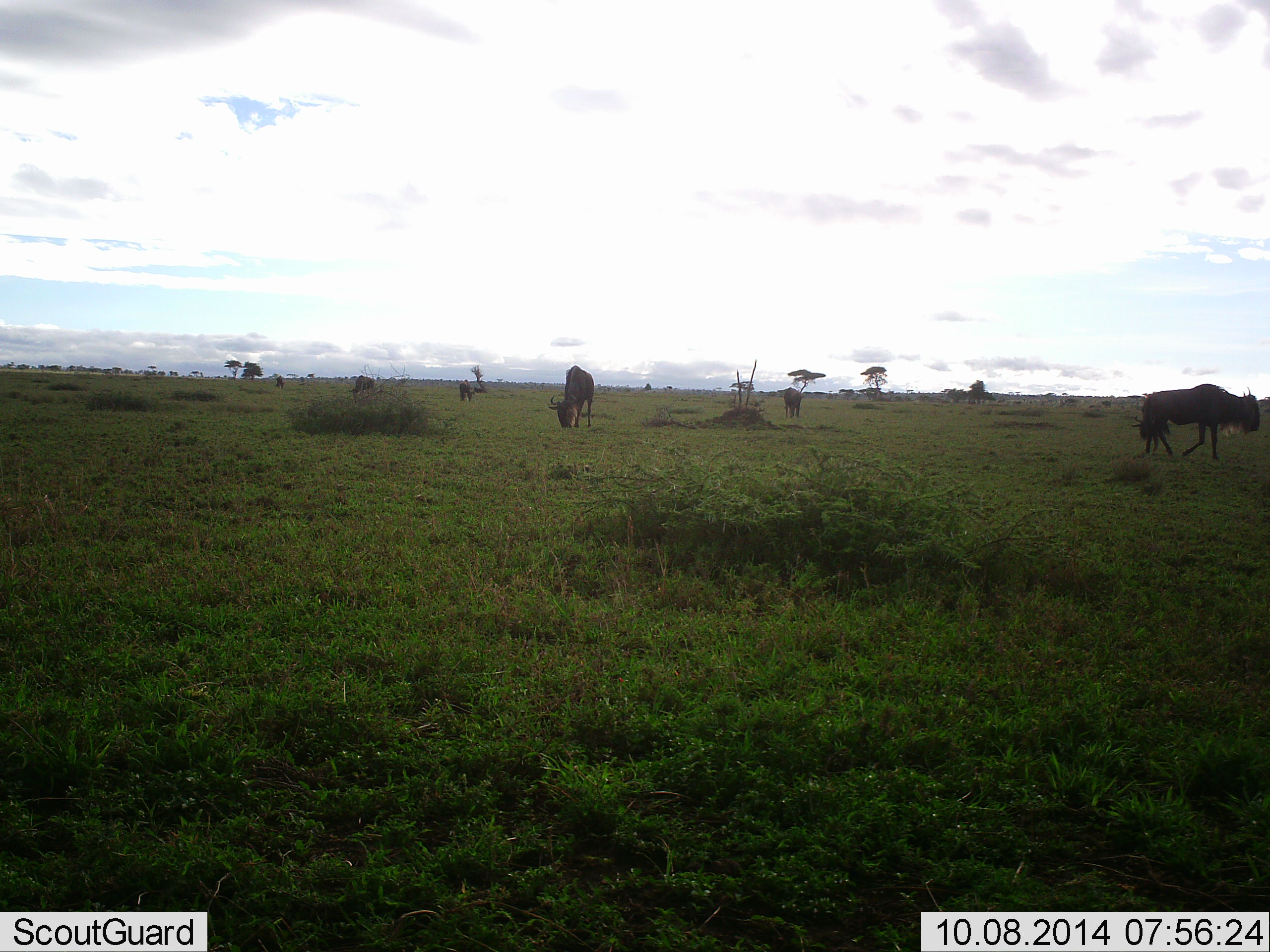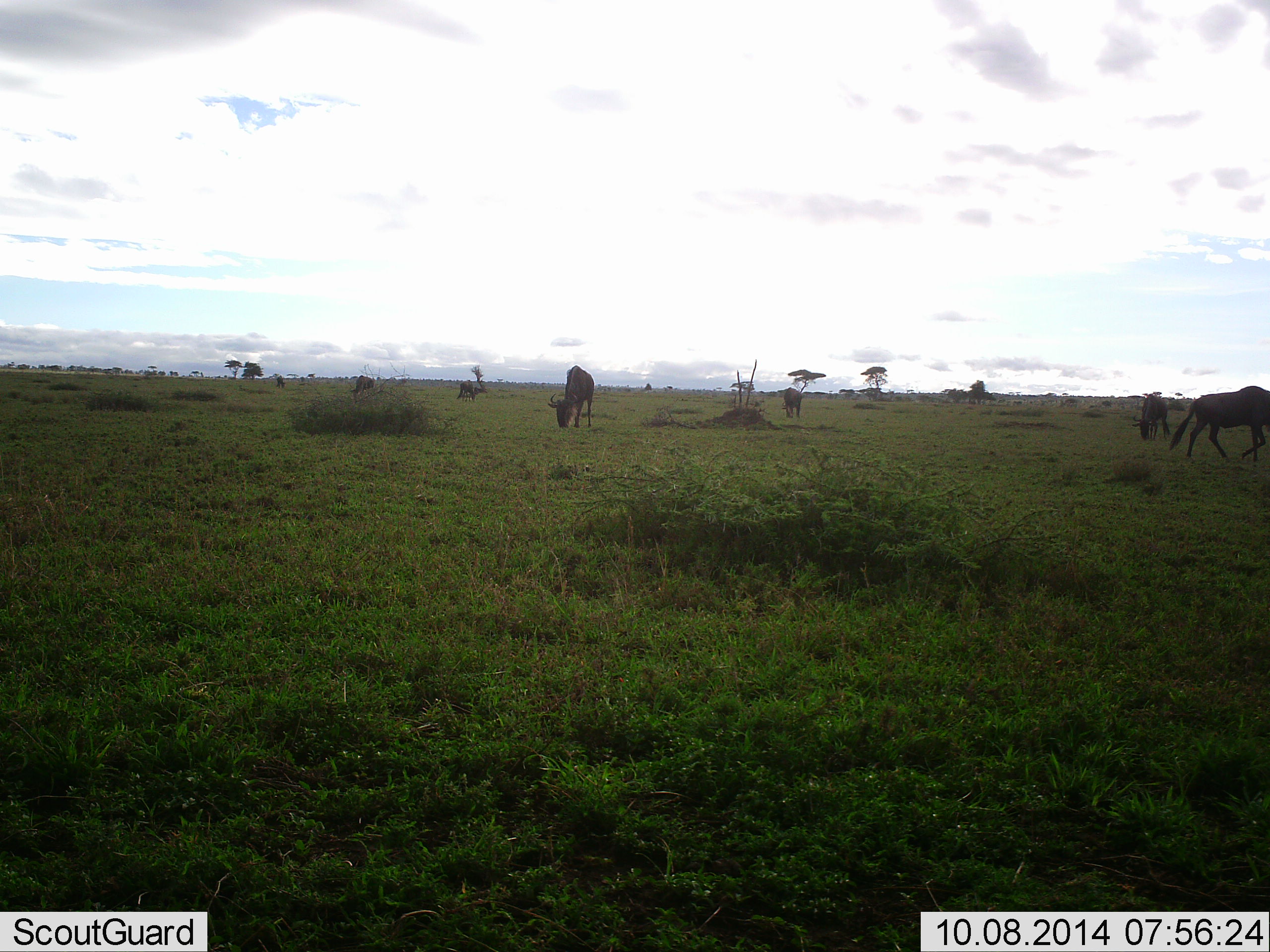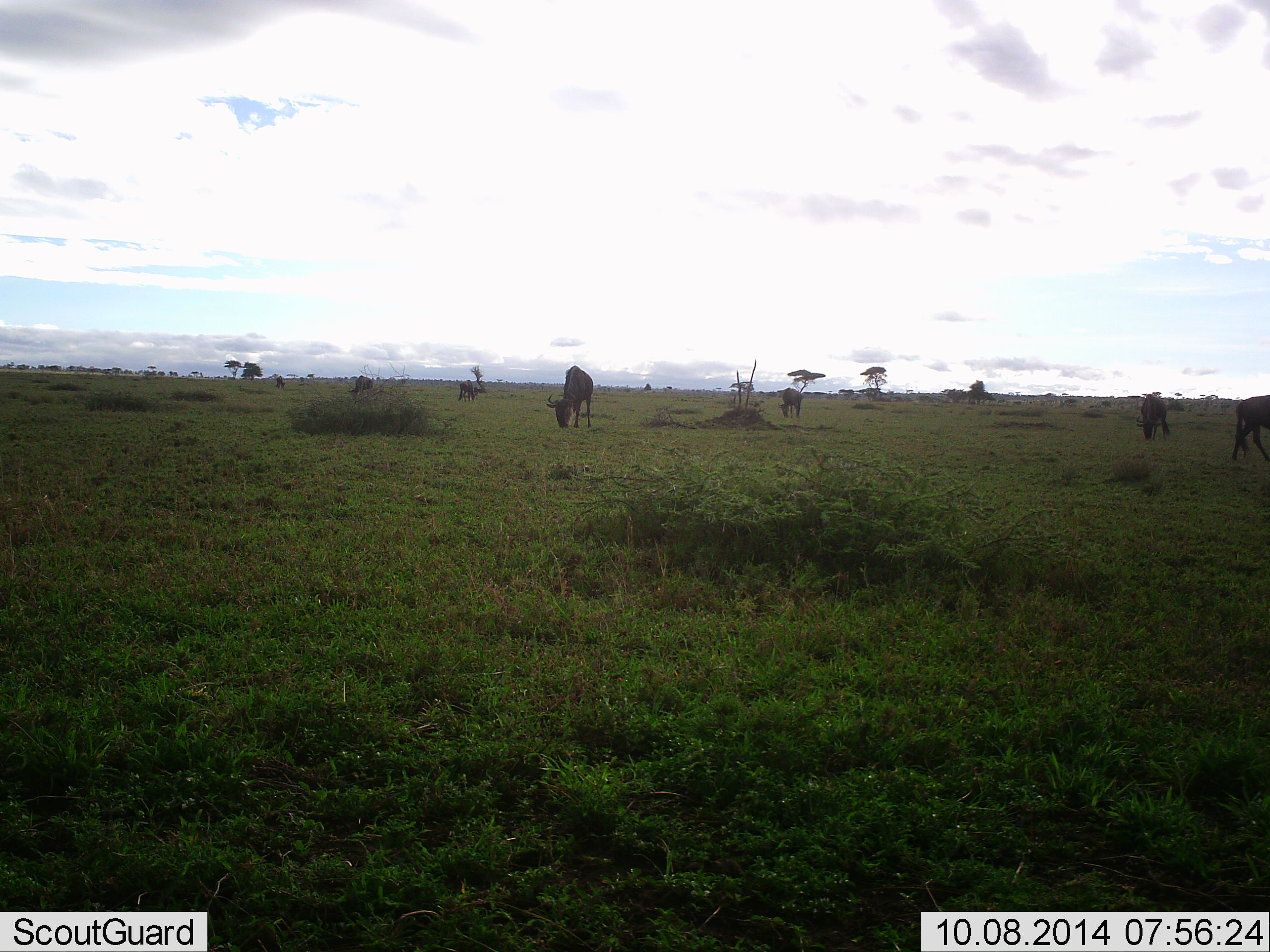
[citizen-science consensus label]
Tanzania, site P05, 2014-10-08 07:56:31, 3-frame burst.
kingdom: Animalia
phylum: Chordata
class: Mammalia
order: Artiodactyla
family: Bovidae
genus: Connochaetes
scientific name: Connochaetes taurinus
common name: blue wildebeest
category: wildebeest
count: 6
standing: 50%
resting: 0%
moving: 70%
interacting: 0%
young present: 0%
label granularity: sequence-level